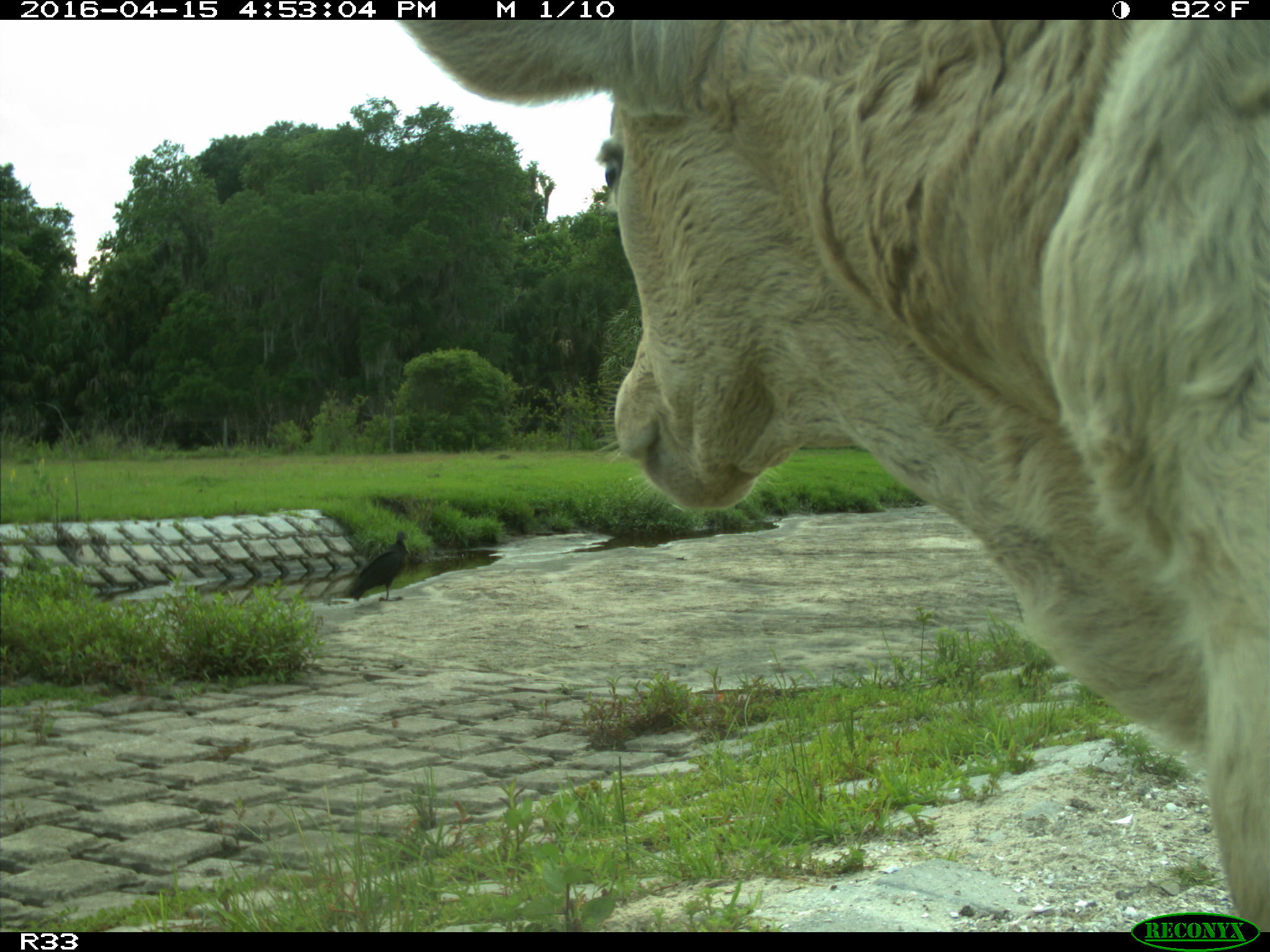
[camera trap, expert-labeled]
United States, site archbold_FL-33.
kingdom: Animalia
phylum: Chordata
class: Mammalia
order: Artiodactyla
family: Bovidae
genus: Bos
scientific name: Bos taurus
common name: domestic cow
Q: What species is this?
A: Bos taurus (domestic cow).